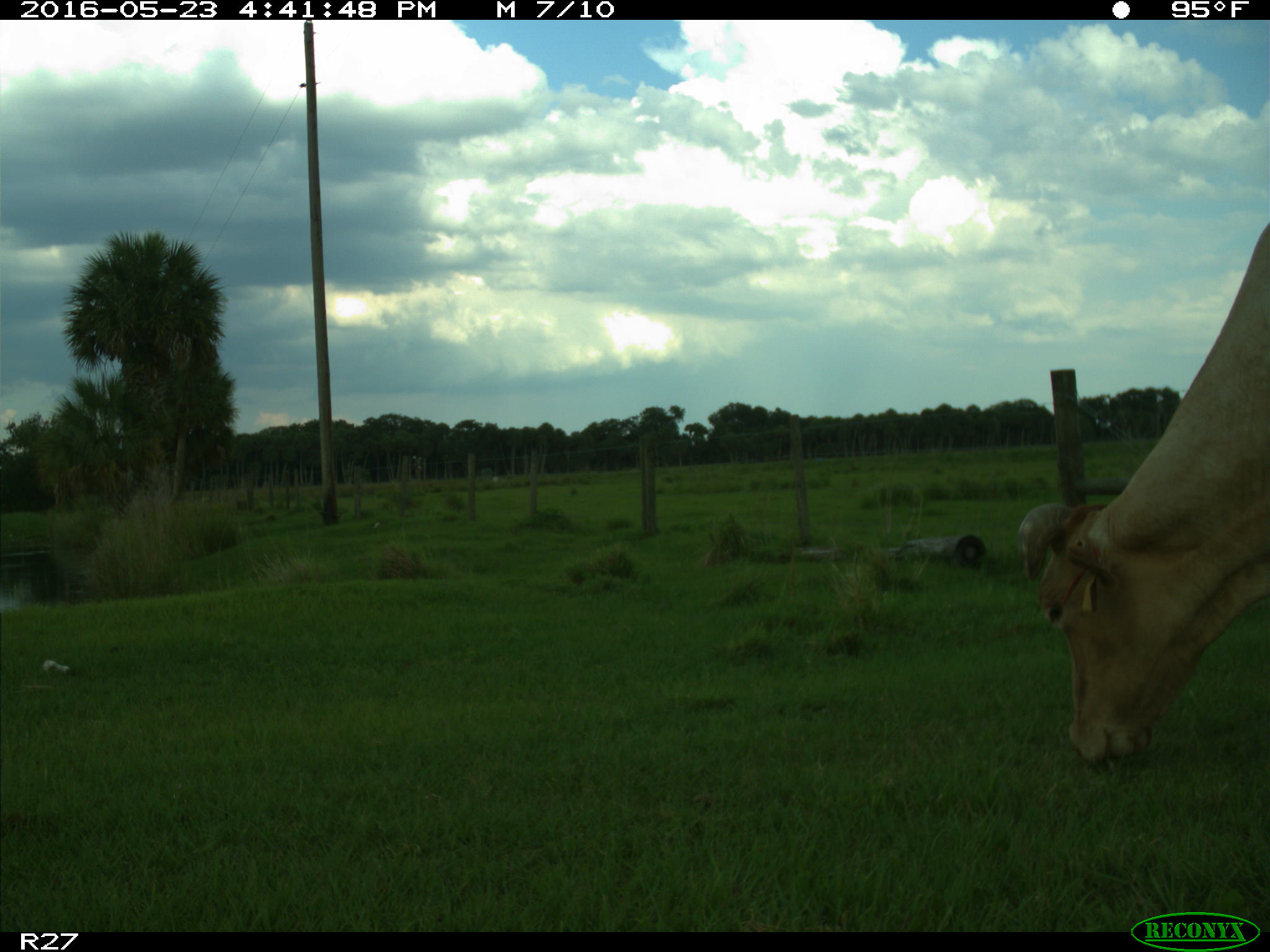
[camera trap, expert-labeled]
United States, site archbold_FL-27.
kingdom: Animalia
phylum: Chordata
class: Mammalia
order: Artiodactyla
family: Bovidae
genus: Bos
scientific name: Bos taurus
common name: domestic cow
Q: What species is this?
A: Bos taurus (domestic cow).